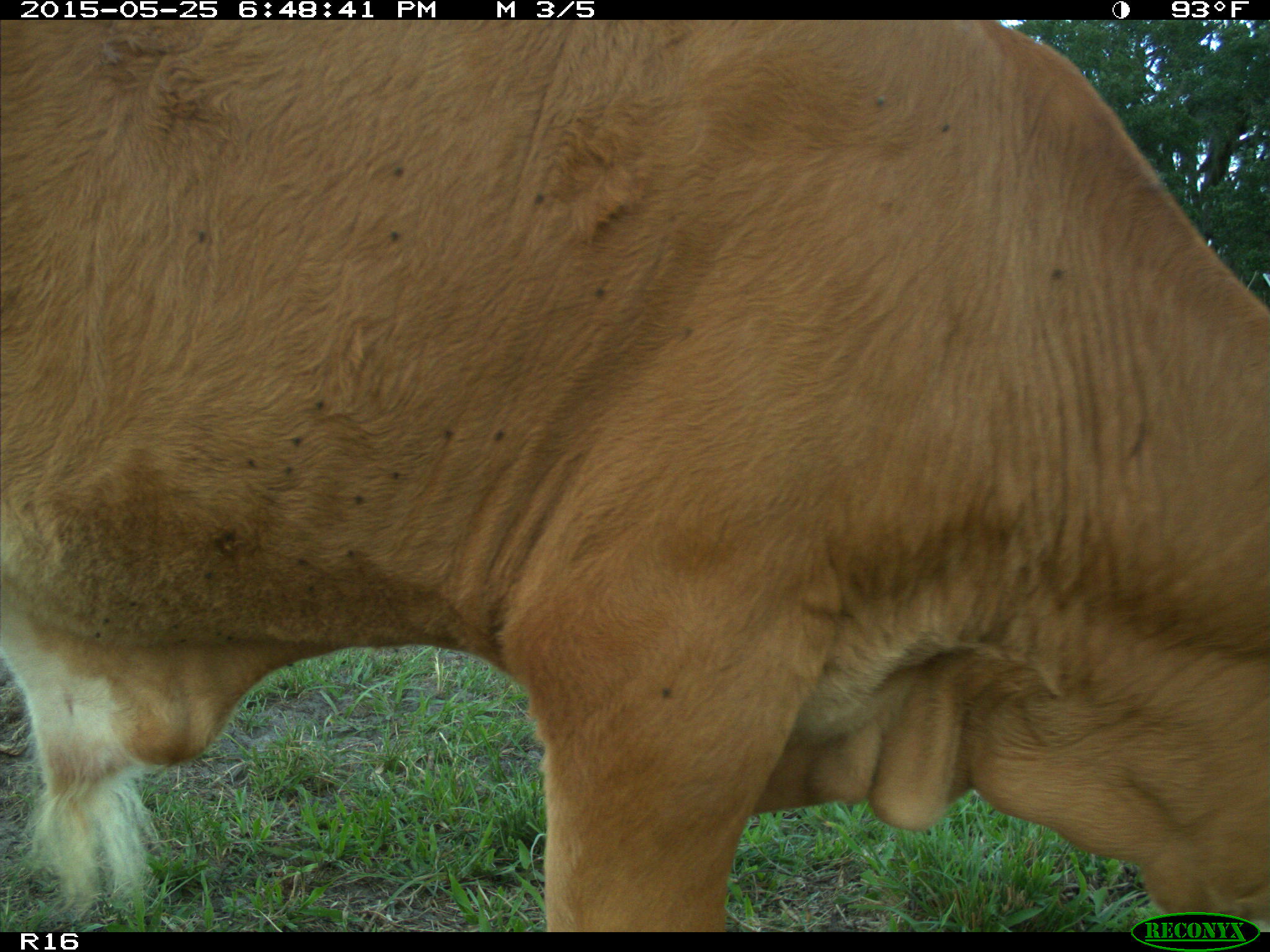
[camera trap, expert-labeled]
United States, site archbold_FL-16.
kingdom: Animalia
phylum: Chordata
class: Mammalia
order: Artiodactyla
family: Bovidae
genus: Bos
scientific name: Bos taurus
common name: domestic cow